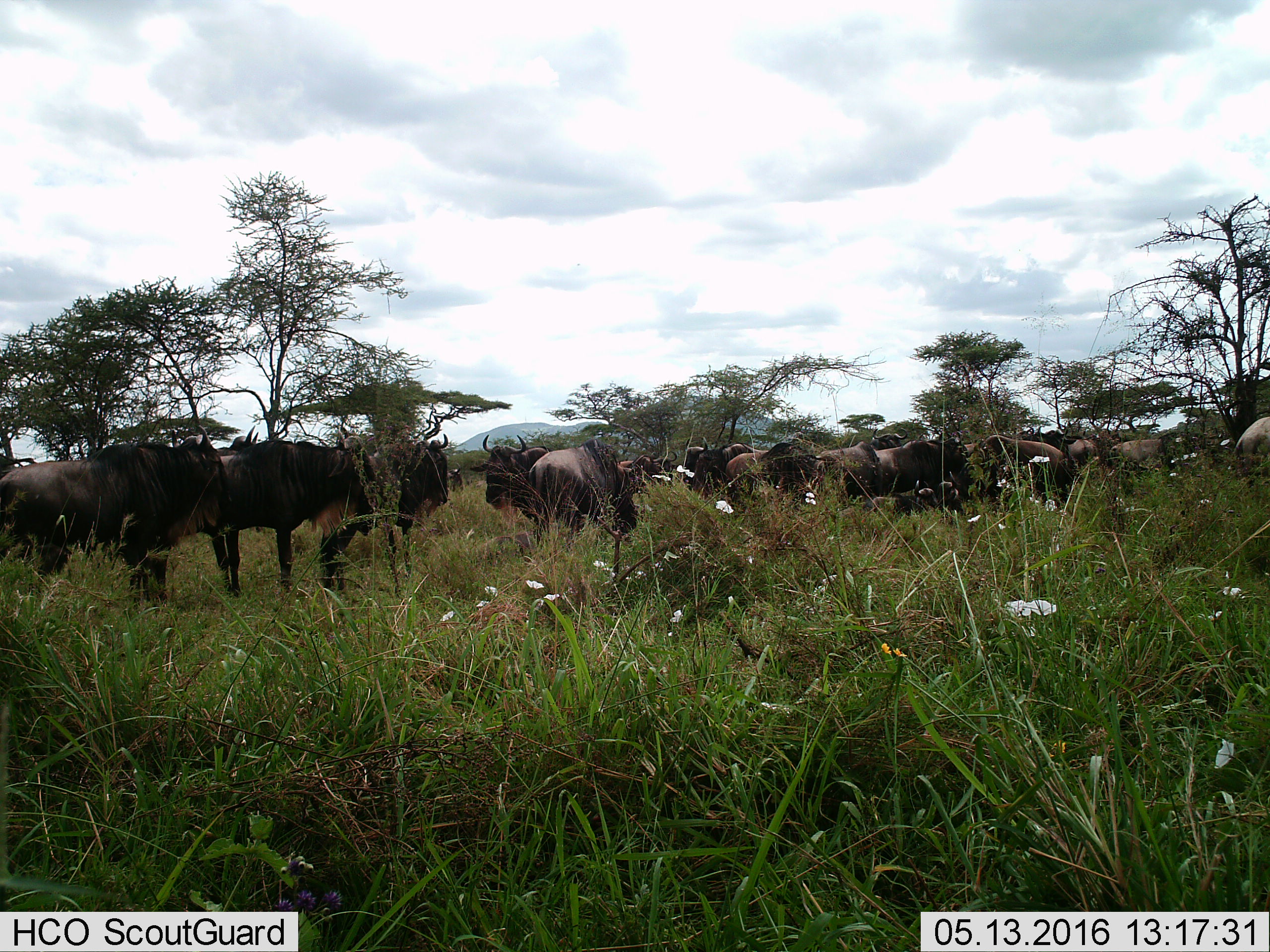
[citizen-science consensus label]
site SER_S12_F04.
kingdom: Animalia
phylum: Chordata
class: Mammalia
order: Artiodactyla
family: Bovidae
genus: Connochaetes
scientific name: Connochaetes taurinus taurinus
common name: blue wildebeest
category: wildebeestblue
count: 11-50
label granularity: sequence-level